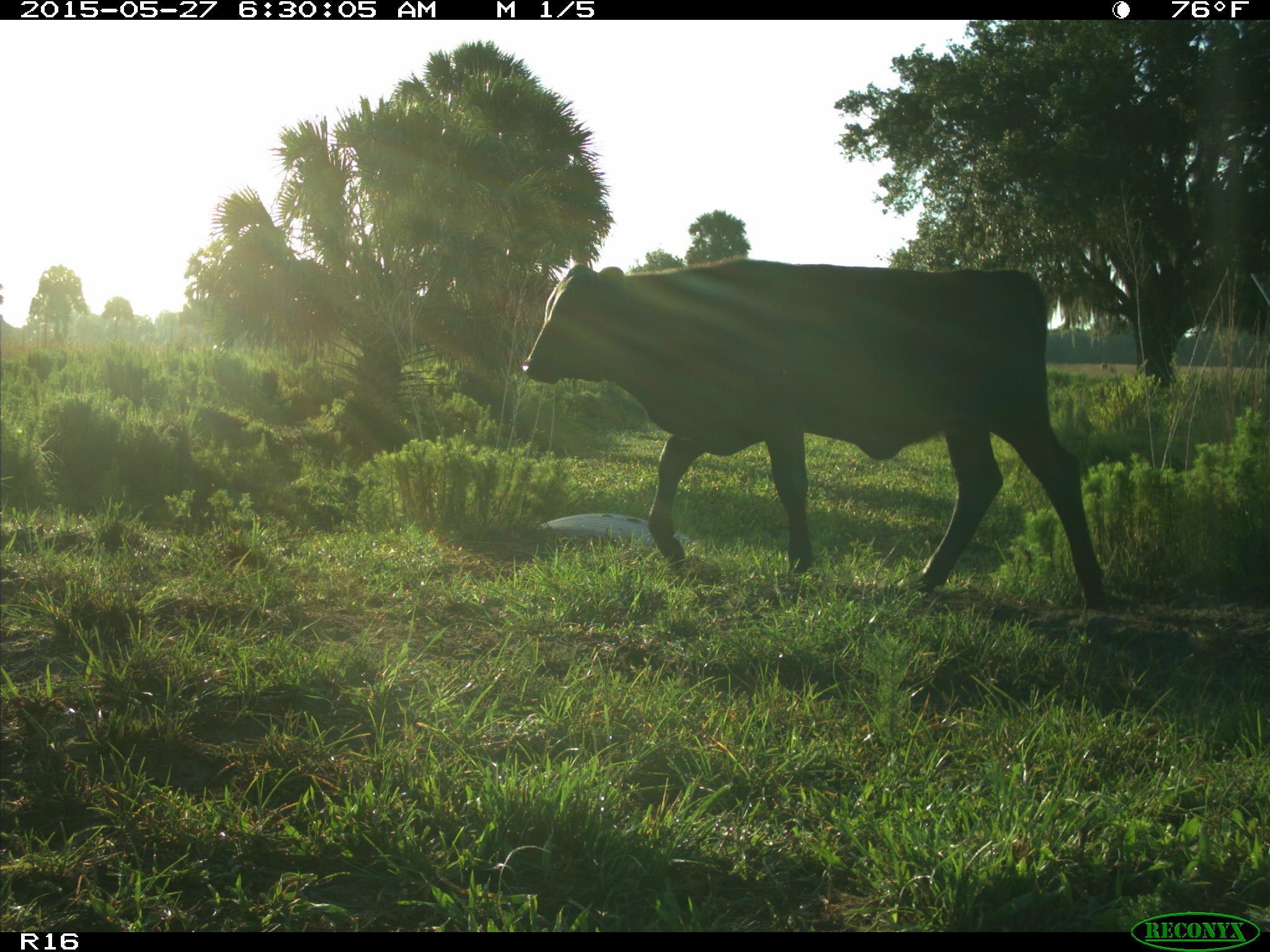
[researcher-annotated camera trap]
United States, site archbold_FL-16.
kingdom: Animalia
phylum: Chordata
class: Mammalia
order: Artiodactyla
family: Bovidae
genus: Bos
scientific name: Bos taurus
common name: domestic cow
Bos taurus (domestic cow).